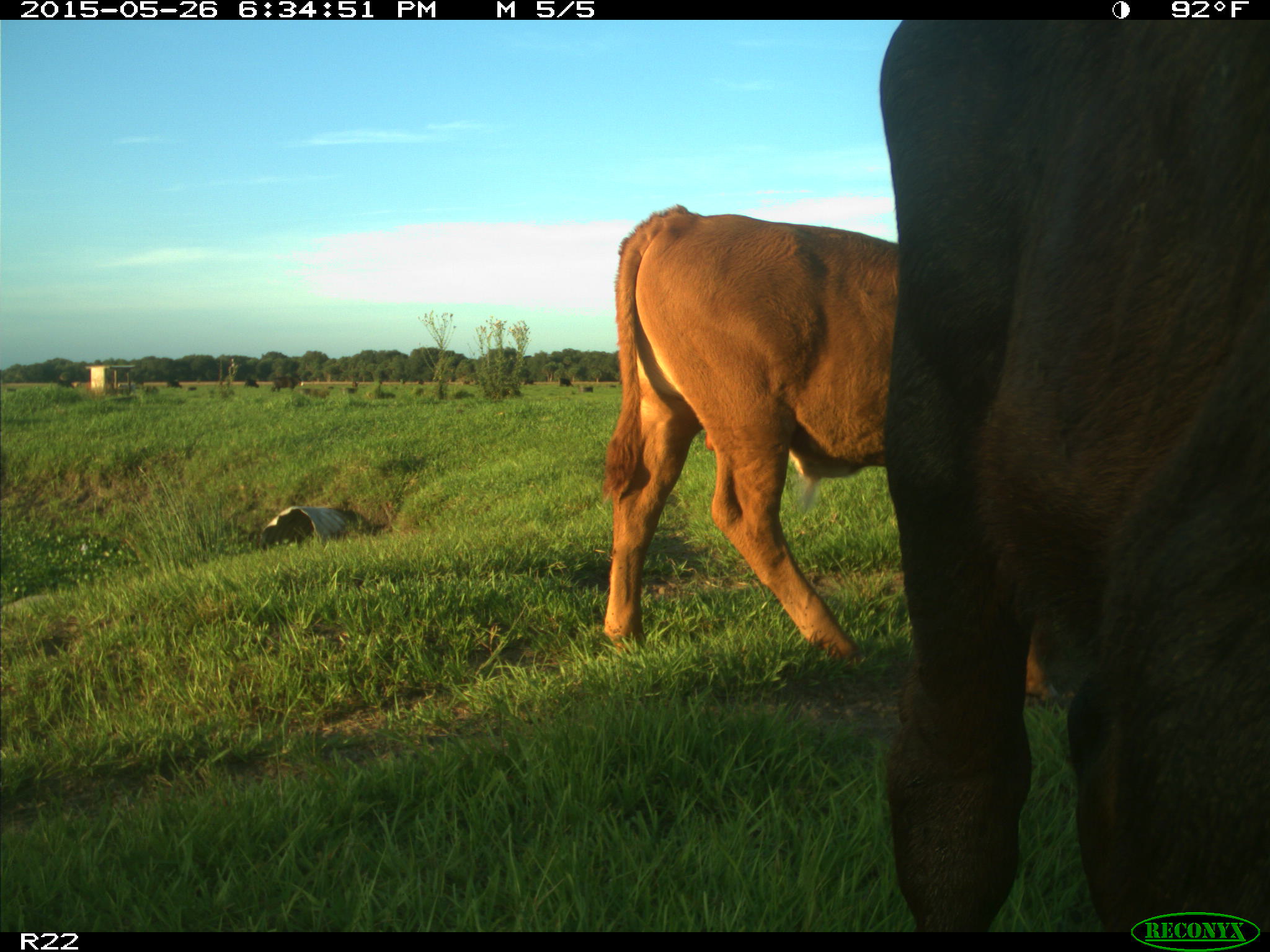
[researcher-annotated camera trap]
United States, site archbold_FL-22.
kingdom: Animalia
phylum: Chordata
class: Mammalia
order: Artiodactyla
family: Bovidae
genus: Bos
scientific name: Bos taurus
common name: domestic cow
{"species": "Bos taurus (domestic cow)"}